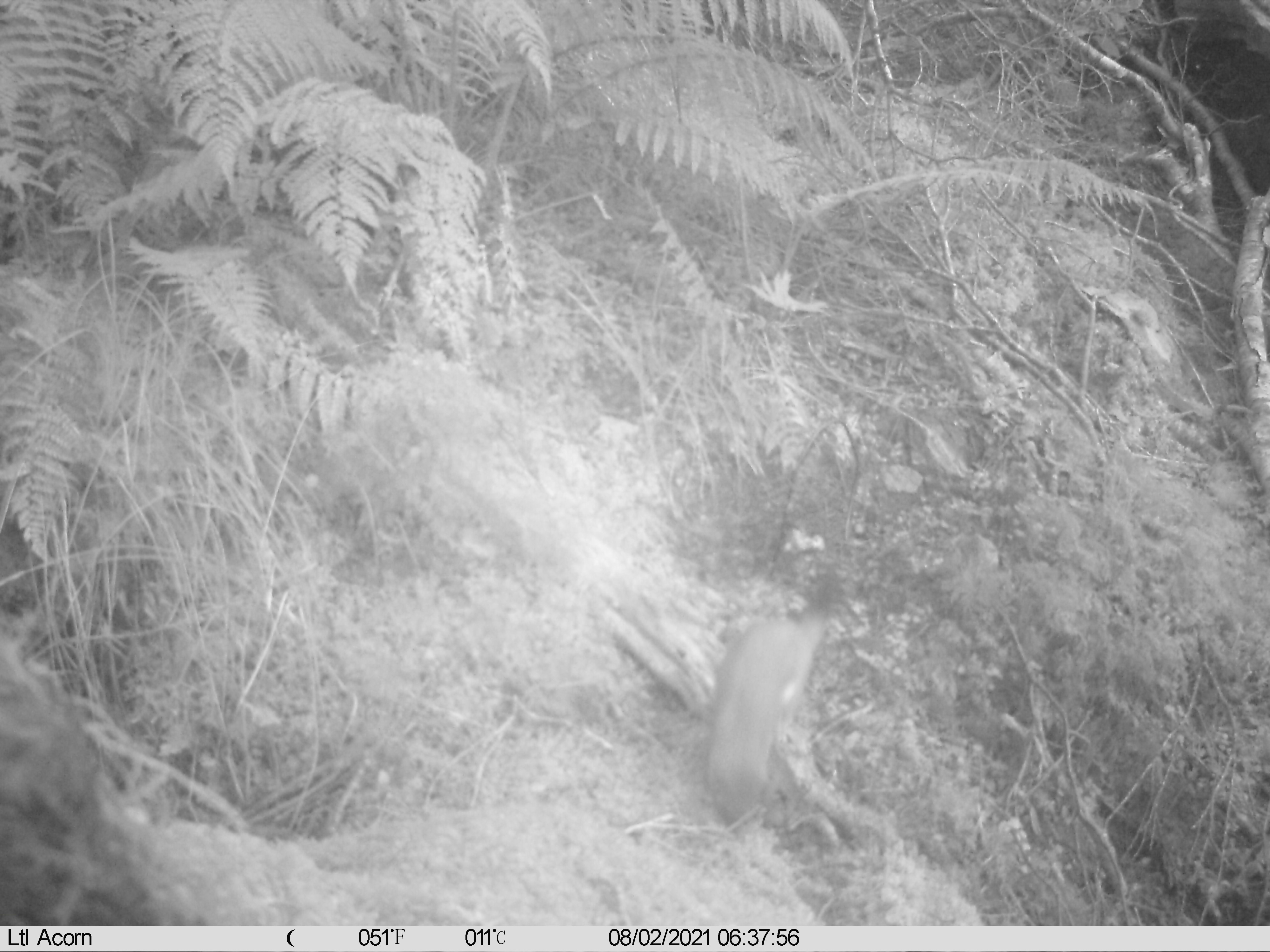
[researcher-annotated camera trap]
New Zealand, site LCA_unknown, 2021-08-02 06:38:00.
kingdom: Animalia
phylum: Chordata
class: Mammalia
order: Carnivora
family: Mustelidae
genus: Mustela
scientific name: Mustela erminea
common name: stoat